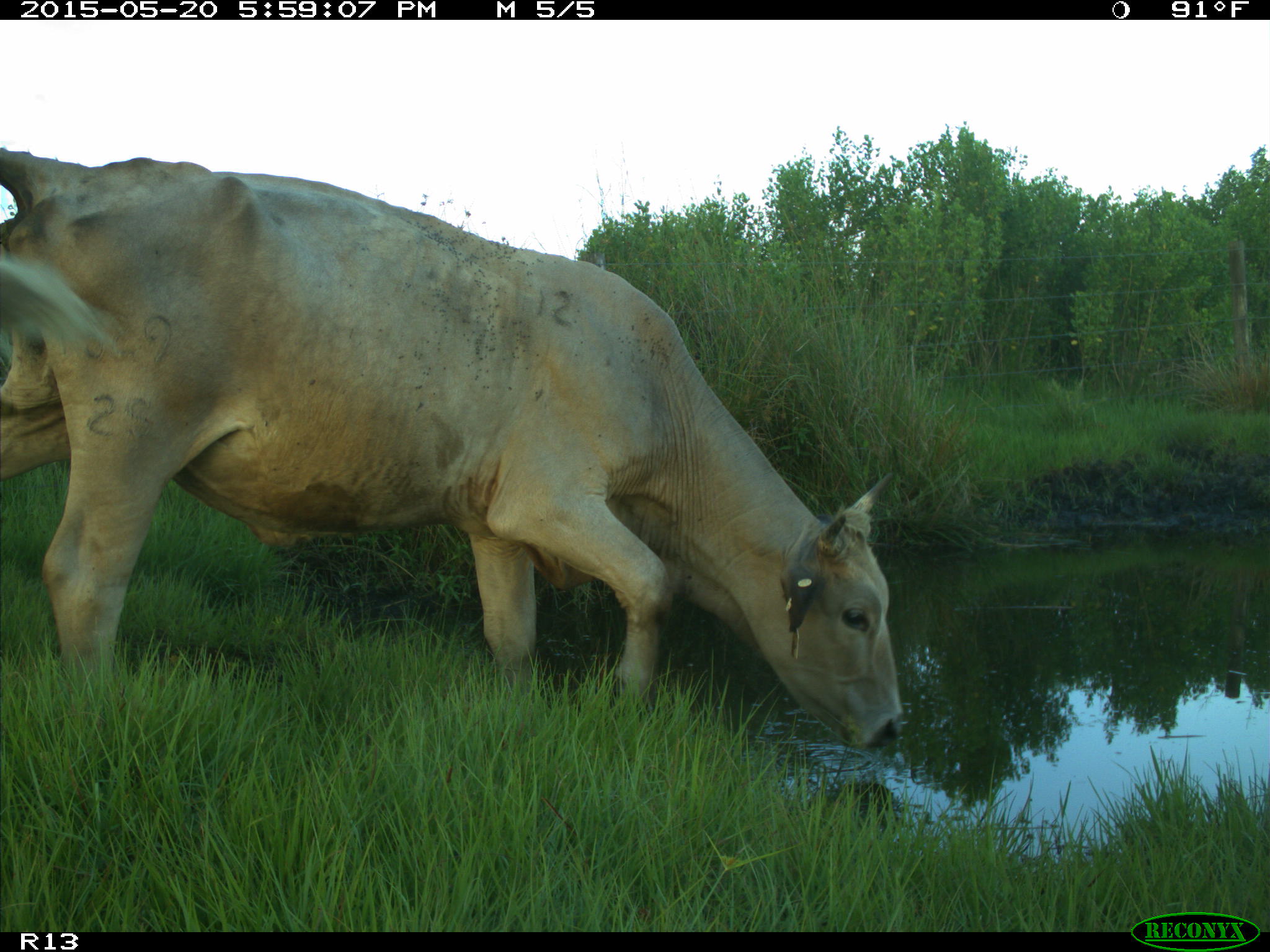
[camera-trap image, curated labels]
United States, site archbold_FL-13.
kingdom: Animalia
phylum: Chordata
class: Mammalia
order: Artiodactyla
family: Bovidae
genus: Bos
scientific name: Bos taurus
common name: domestic cow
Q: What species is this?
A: Bos taurus (domestic cow).